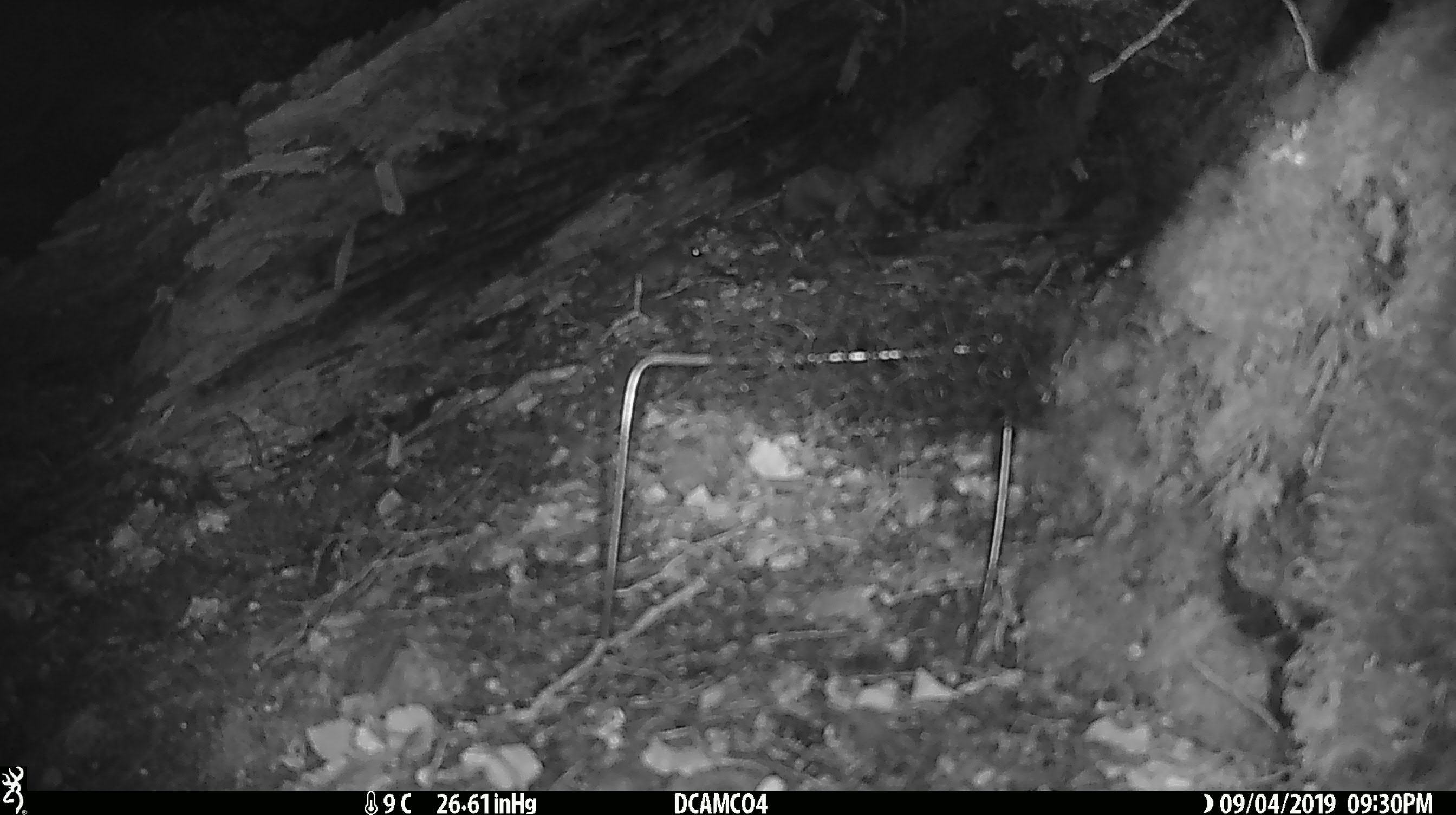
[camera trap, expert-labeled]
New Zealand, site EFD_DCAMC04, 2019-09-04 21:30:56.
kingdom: Animalia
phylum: Chordata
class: Mammalia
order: Rodentia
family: Muridae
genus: Mus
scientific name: Mus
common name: mouse